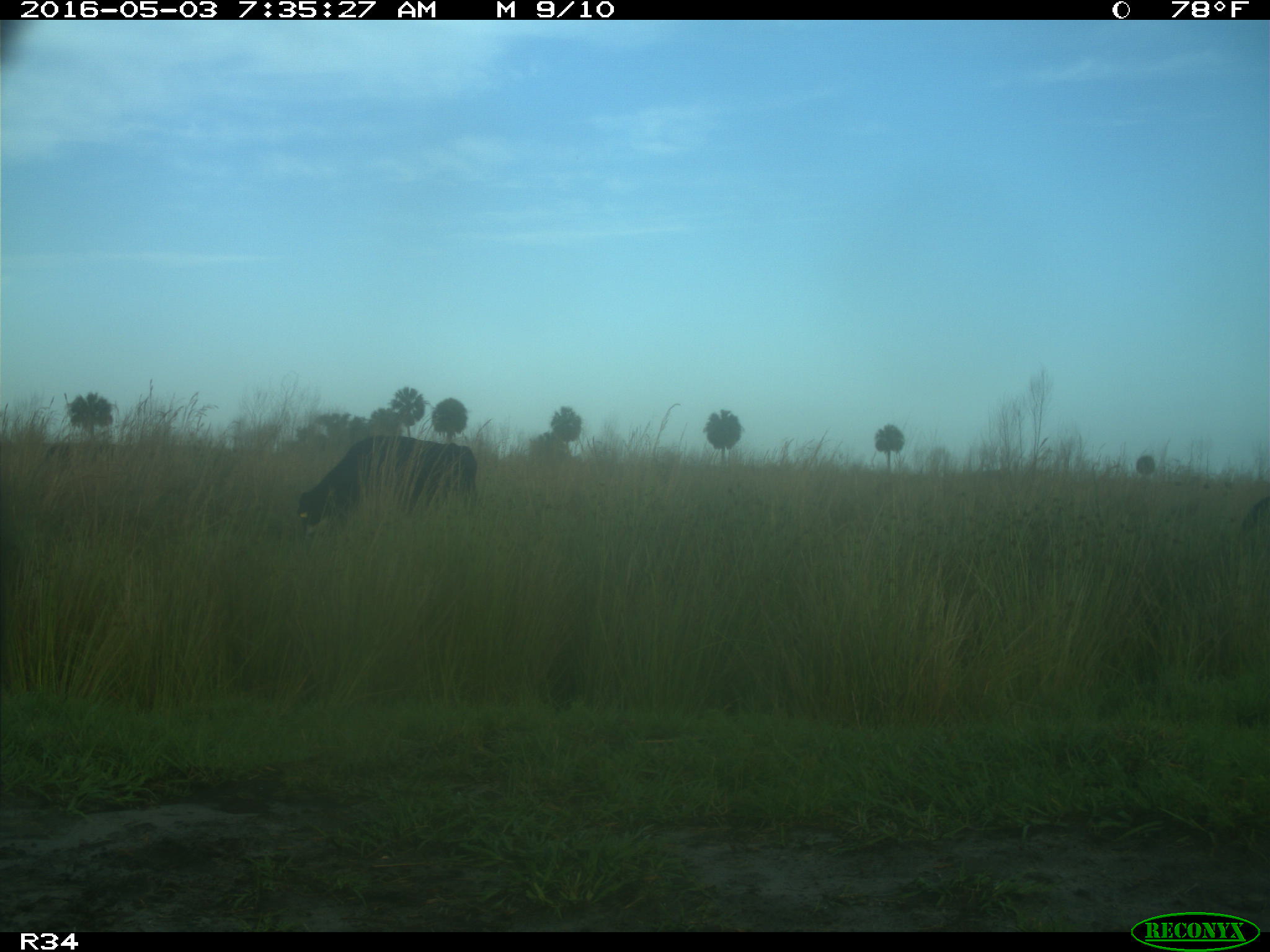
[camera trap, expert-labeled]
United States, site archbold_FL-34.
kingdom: Animalia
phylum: Chordata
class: Mammalia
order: Artiodactyla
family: Bovidae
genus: Bos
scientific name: Bos taurus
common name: domestic cow